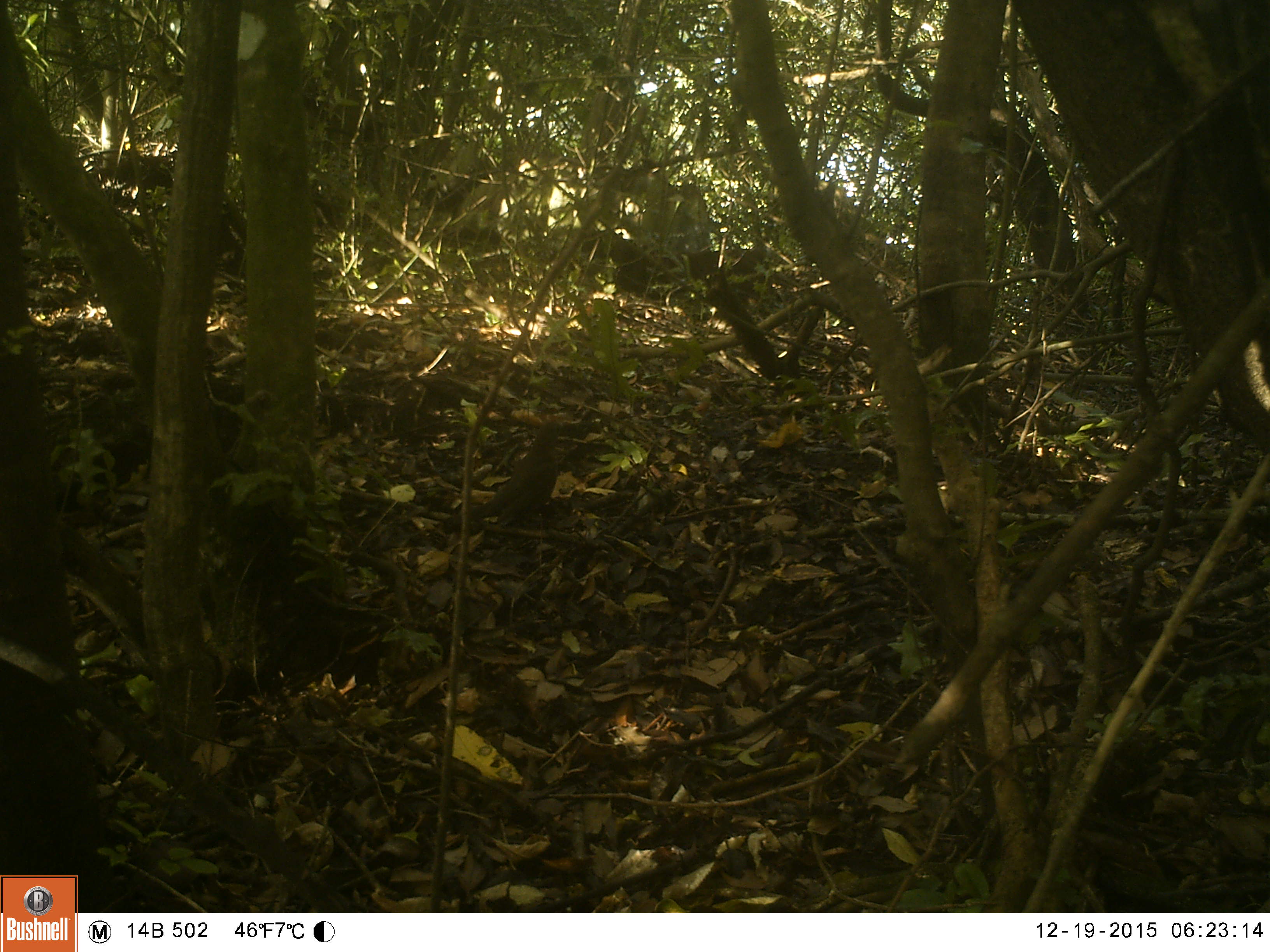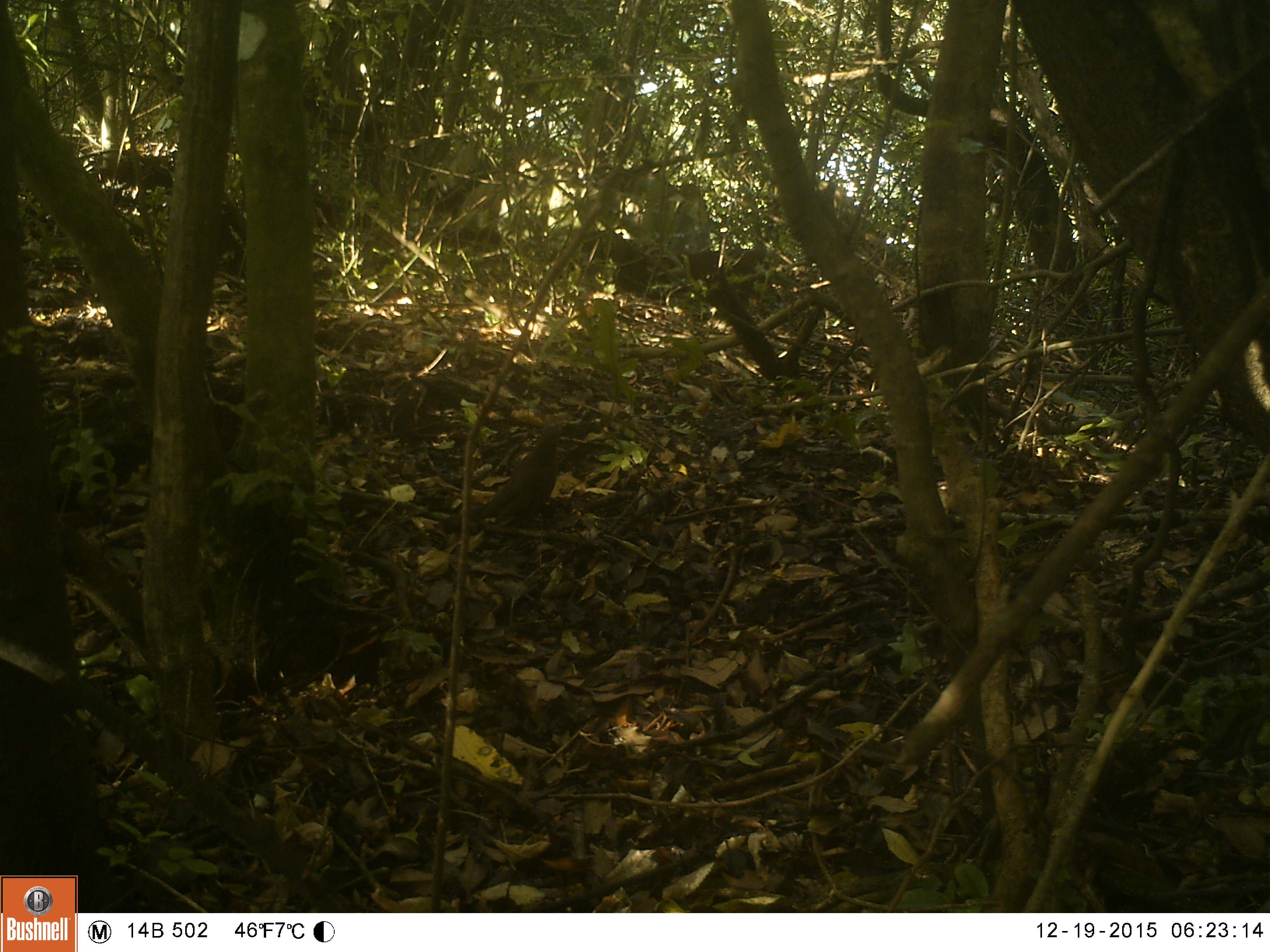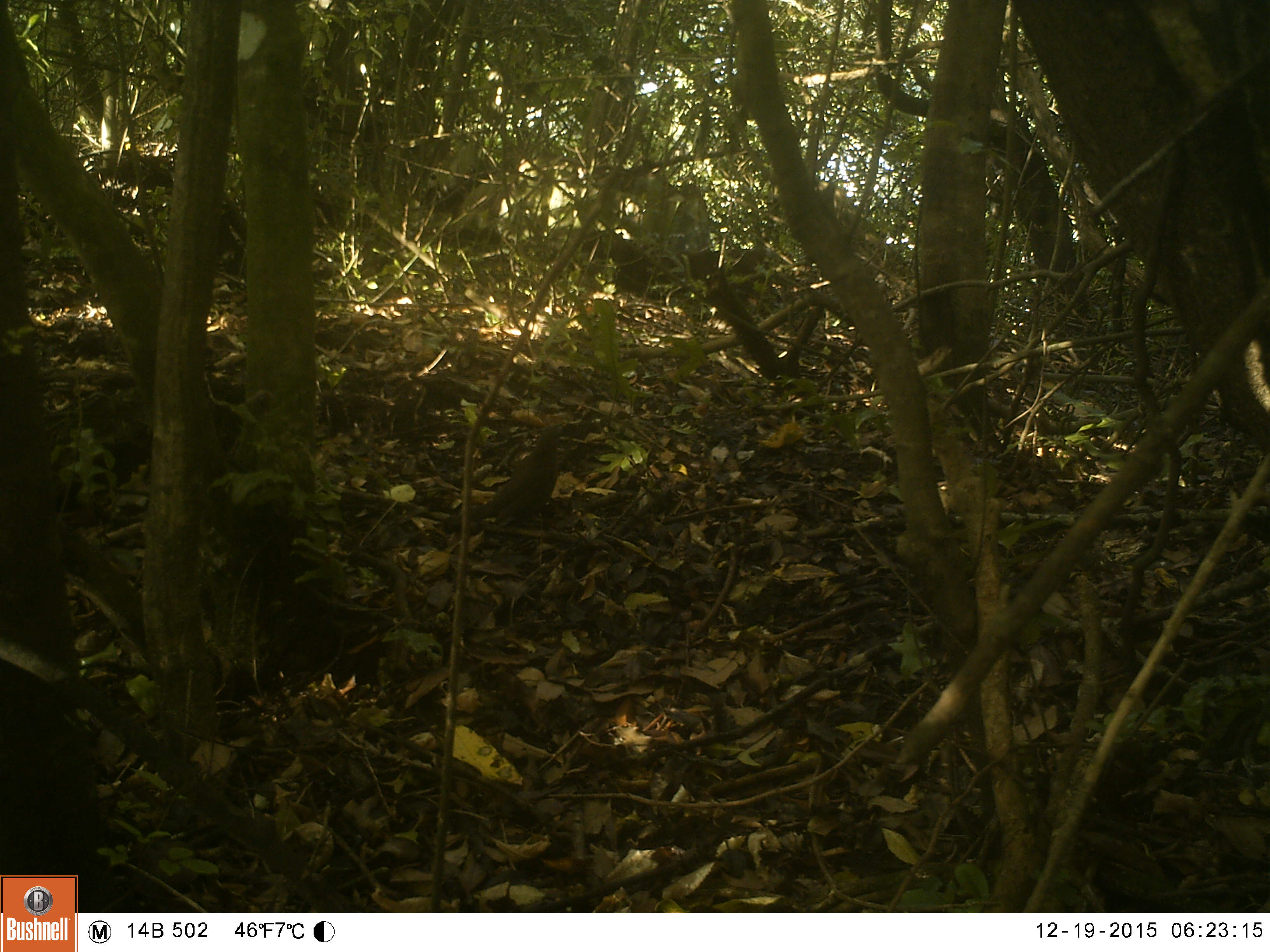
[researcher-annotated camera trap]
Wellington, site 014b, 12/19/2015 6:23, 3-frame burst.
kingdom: Animalia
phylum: Chordata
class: Aves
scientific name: Aves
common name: bird